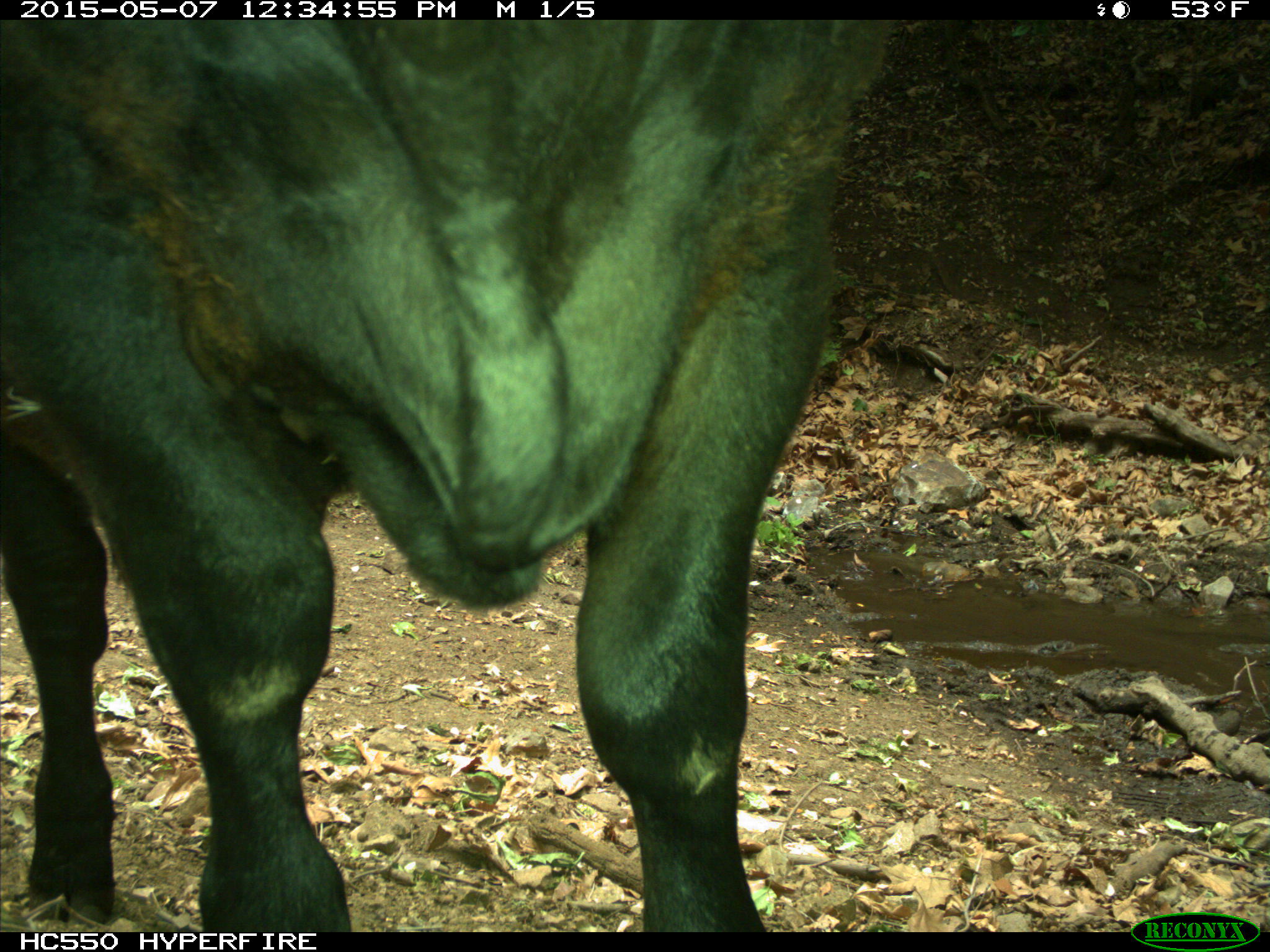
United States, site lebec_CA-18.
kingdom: Animalia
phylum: Chordata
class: Mammalia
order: Artiodactyla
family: Bovidae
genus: Bos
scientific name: Bos taurus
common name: domestic cow